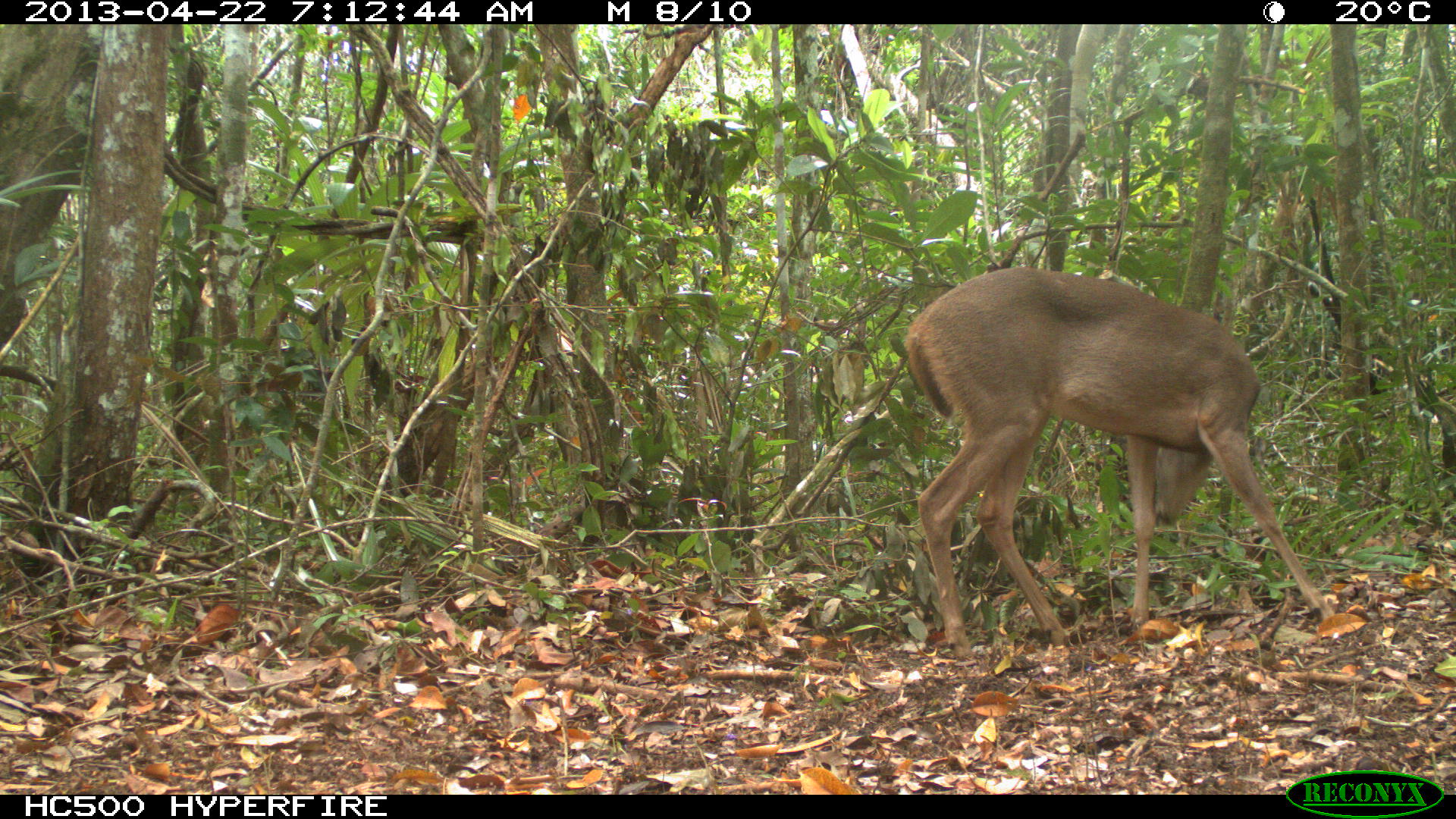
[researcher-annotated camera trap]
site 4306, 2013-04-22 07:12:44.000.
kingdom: Animalia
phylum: Chordata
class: Mammalia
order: Artiodactyla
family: Cervidae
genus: Odocoileus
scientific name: Odocoileus virginianus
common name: white-tailed deer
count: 1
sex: female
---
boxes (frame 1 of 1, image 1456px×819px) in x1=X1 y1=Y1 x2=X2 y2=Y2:
odocoileus virginianus: x1=901 y1=265 x2=1337 y2=657